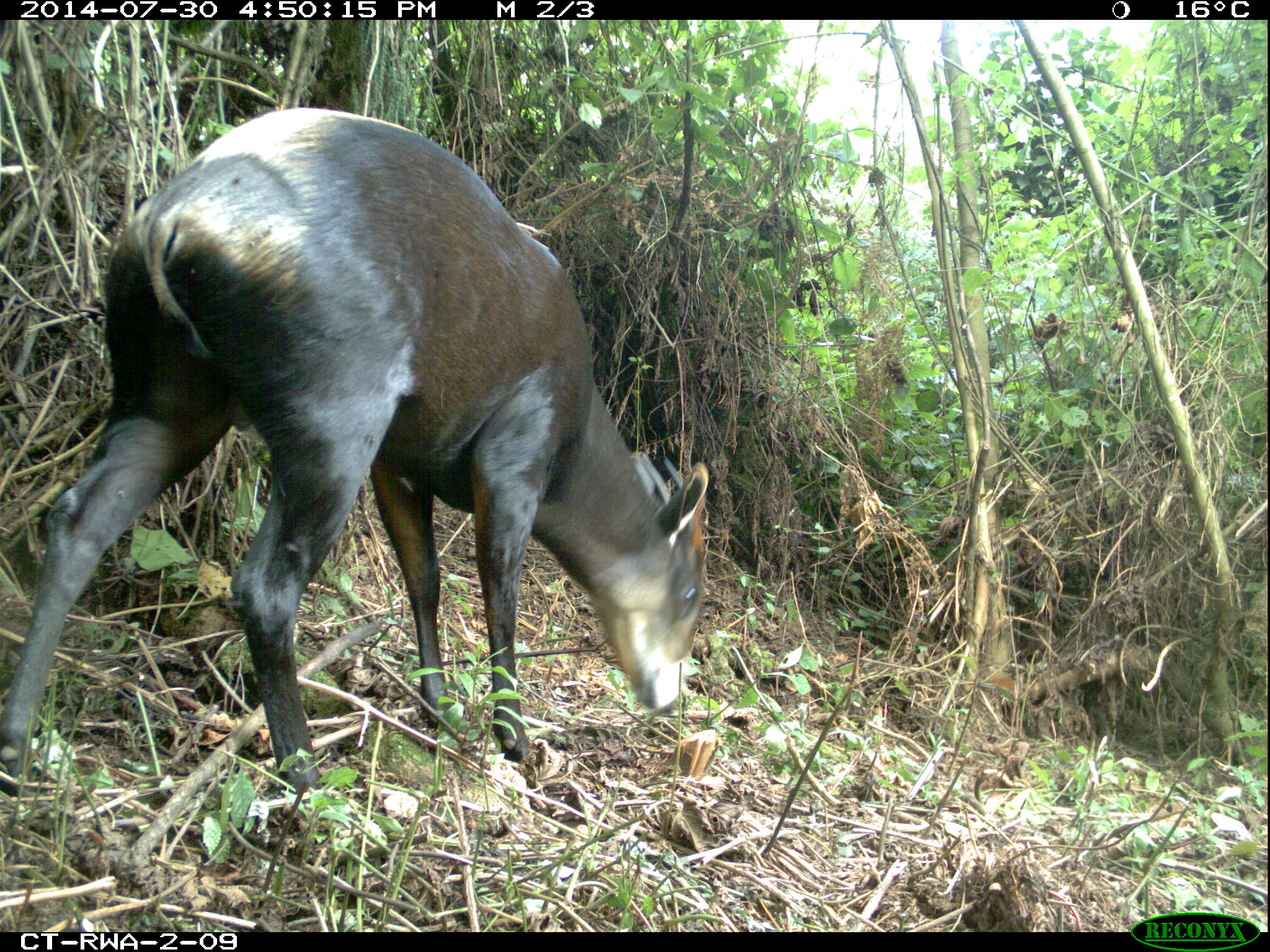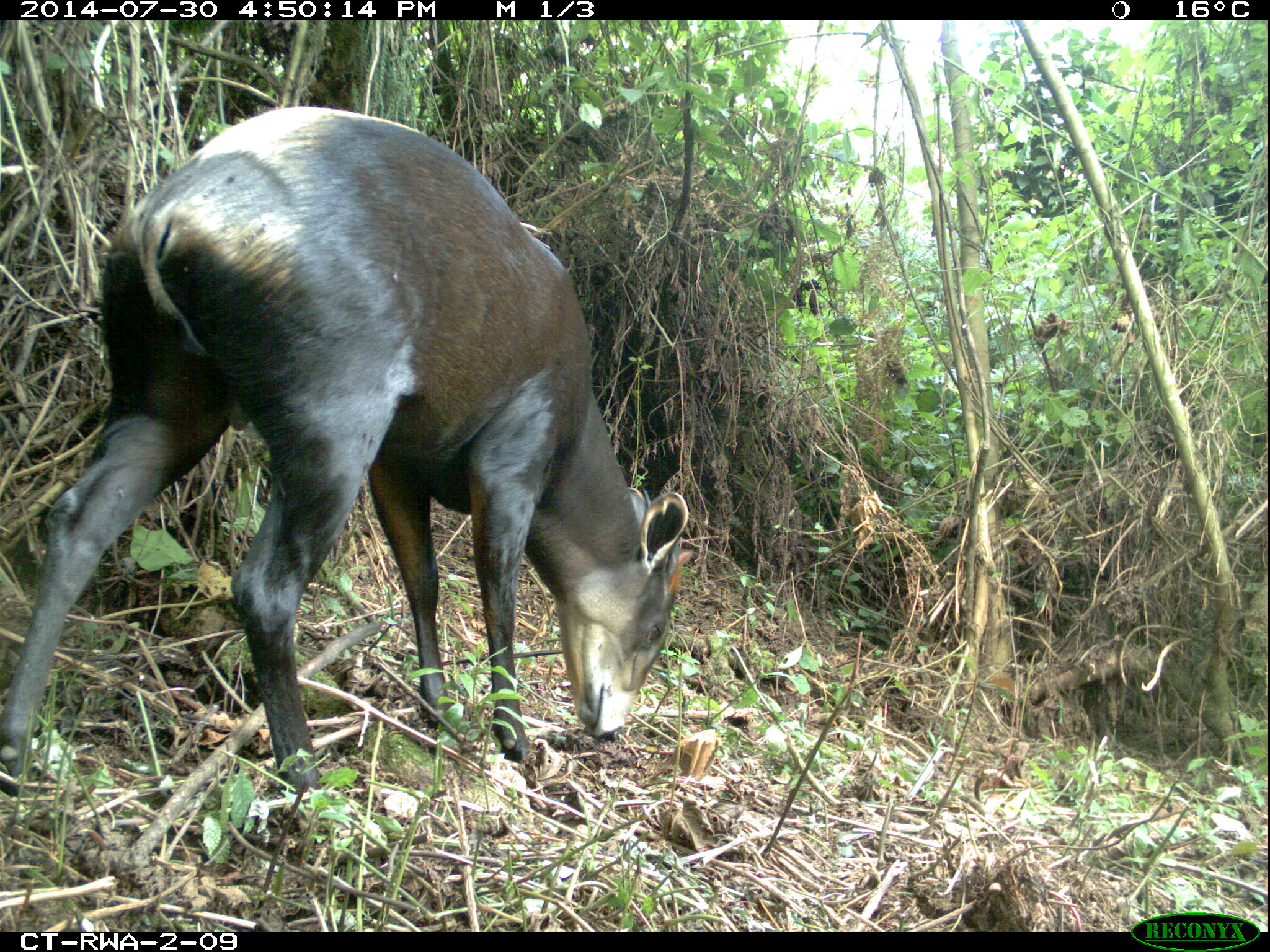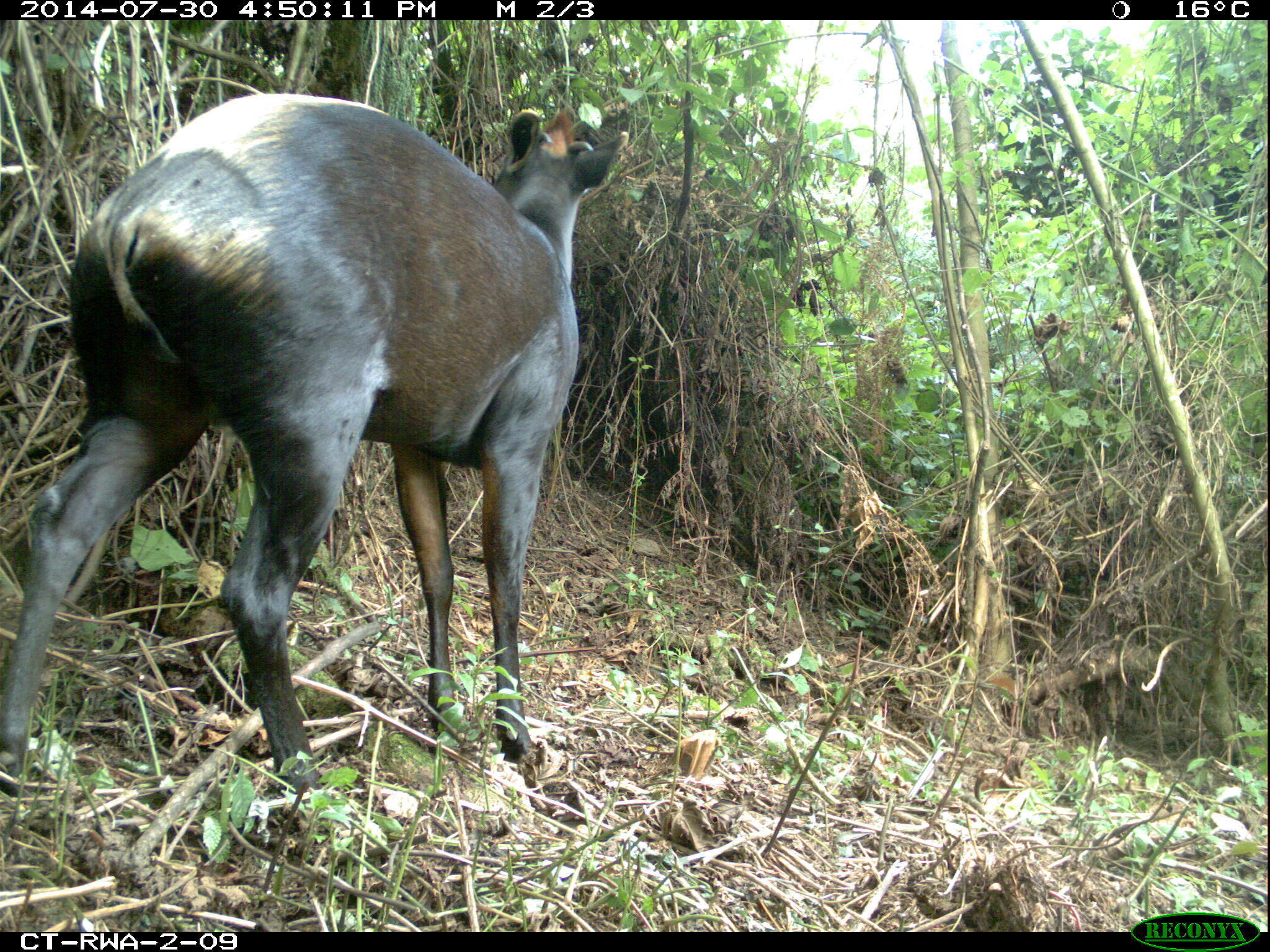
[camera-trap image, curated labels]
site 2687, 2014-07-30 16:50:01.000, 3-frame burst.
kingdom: Animalia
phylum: Chordata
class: Mammalia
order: Artiodactyla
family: Bovidae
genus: Cephalophus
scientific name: Cephalophus silvicultor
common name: light-backed duiker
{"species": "Cephalophus silvicultor (light-backed duiker)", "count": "1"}